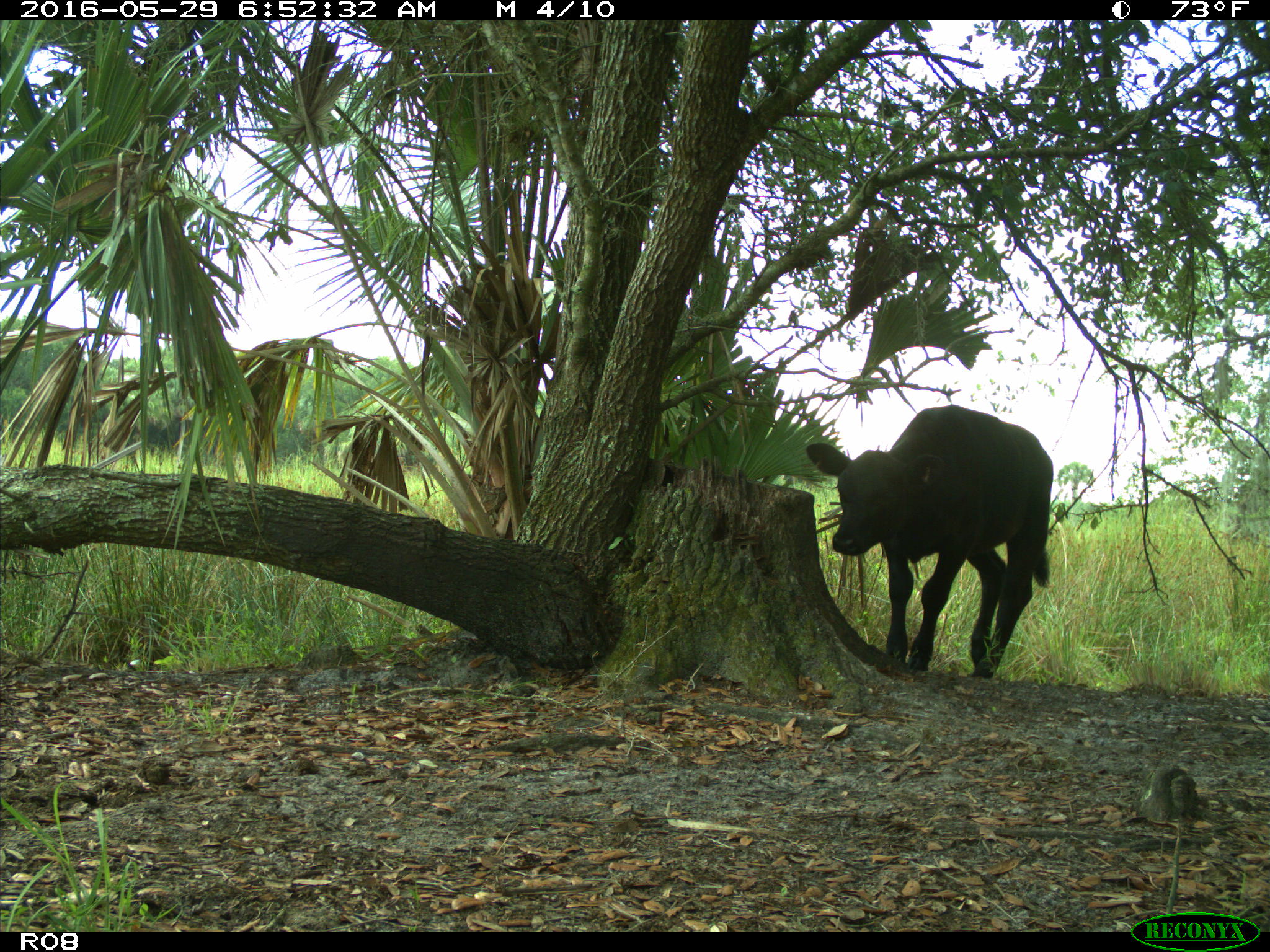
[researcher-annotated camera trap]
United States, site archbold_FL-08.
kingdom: Animalia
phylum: Chordata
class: Mammalia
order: Artiodactyla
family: Bovidae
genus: Bos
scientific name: Bos taurus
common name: domestic cow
Bos taurus (domestic cow).